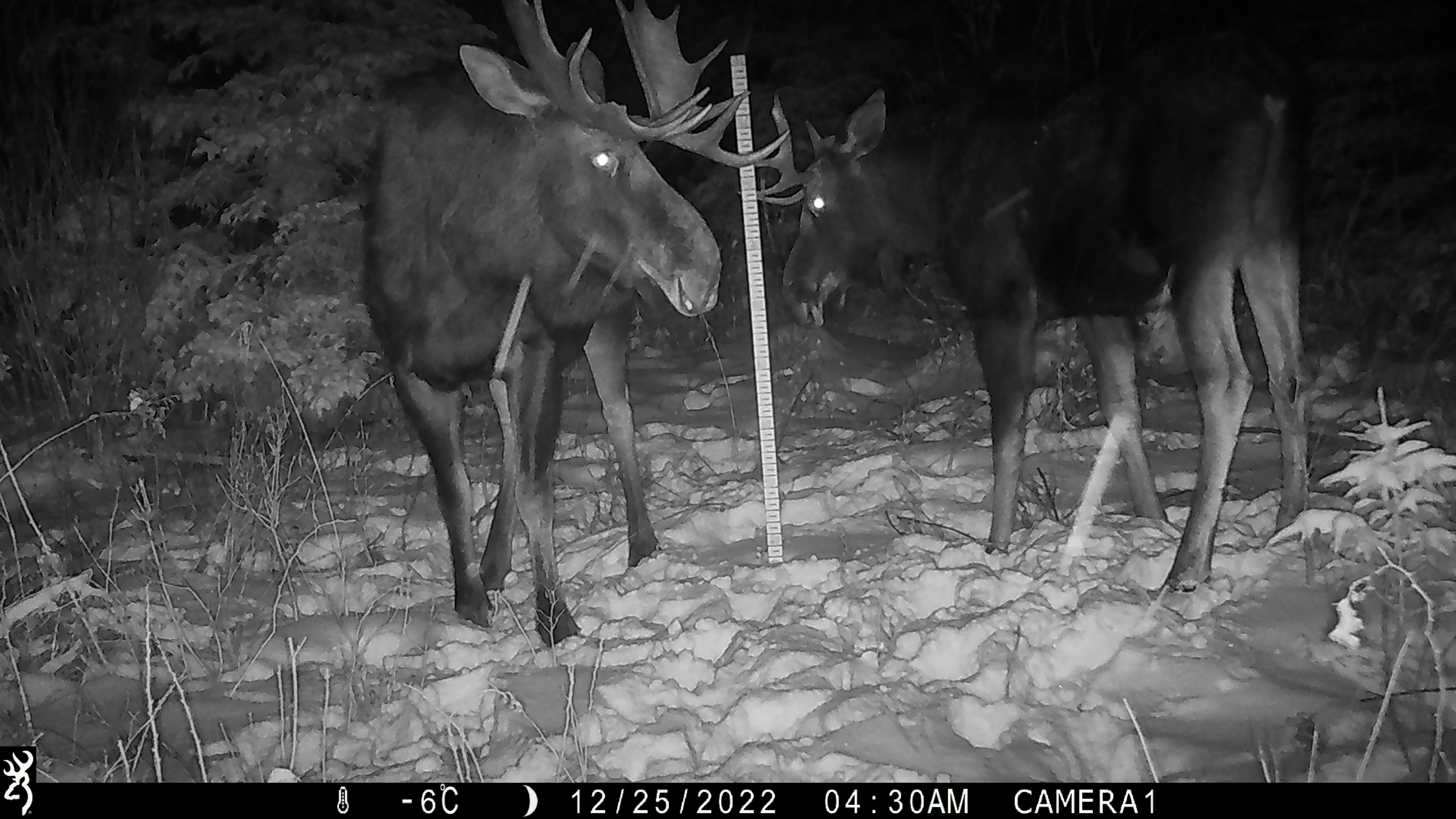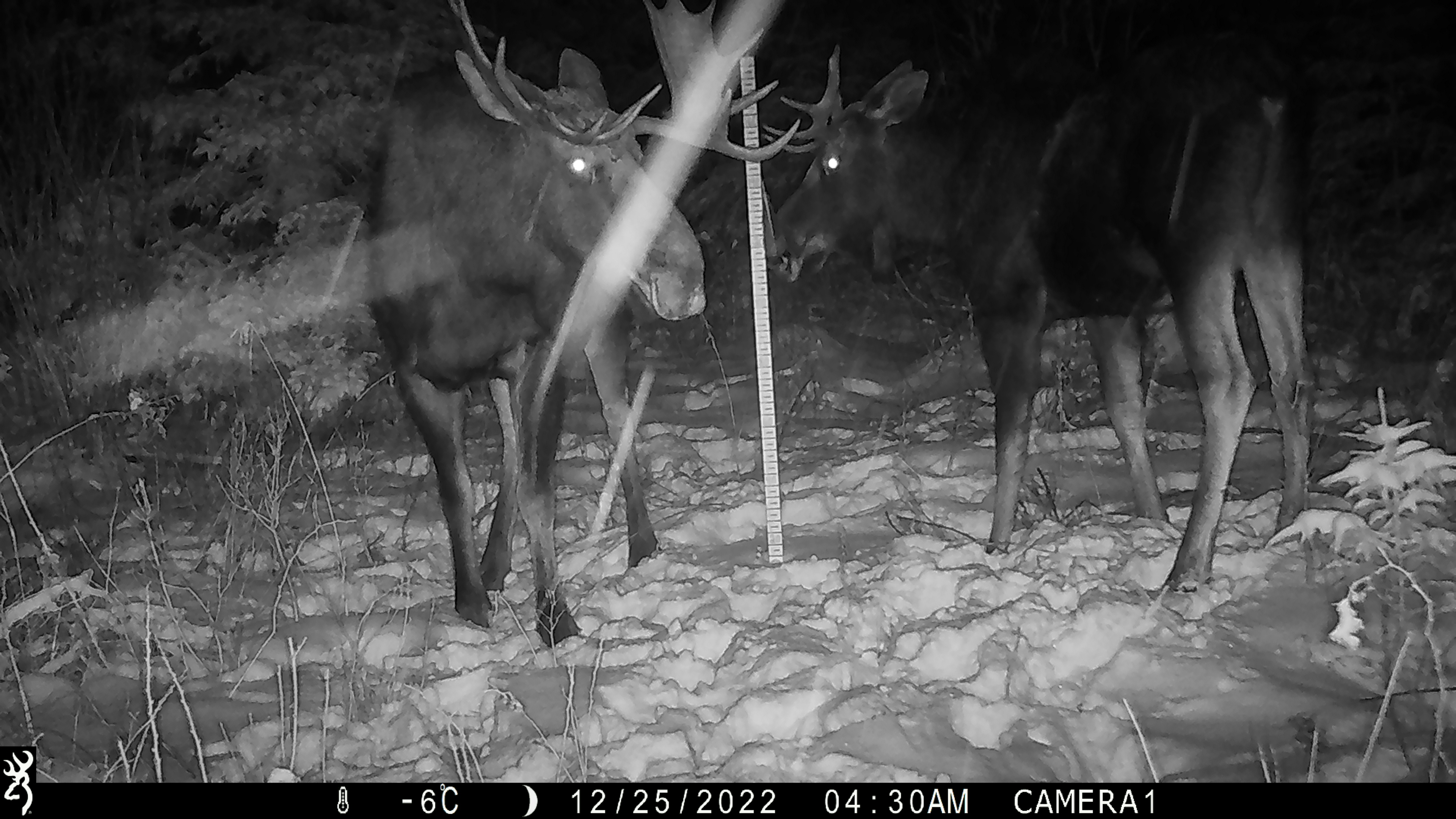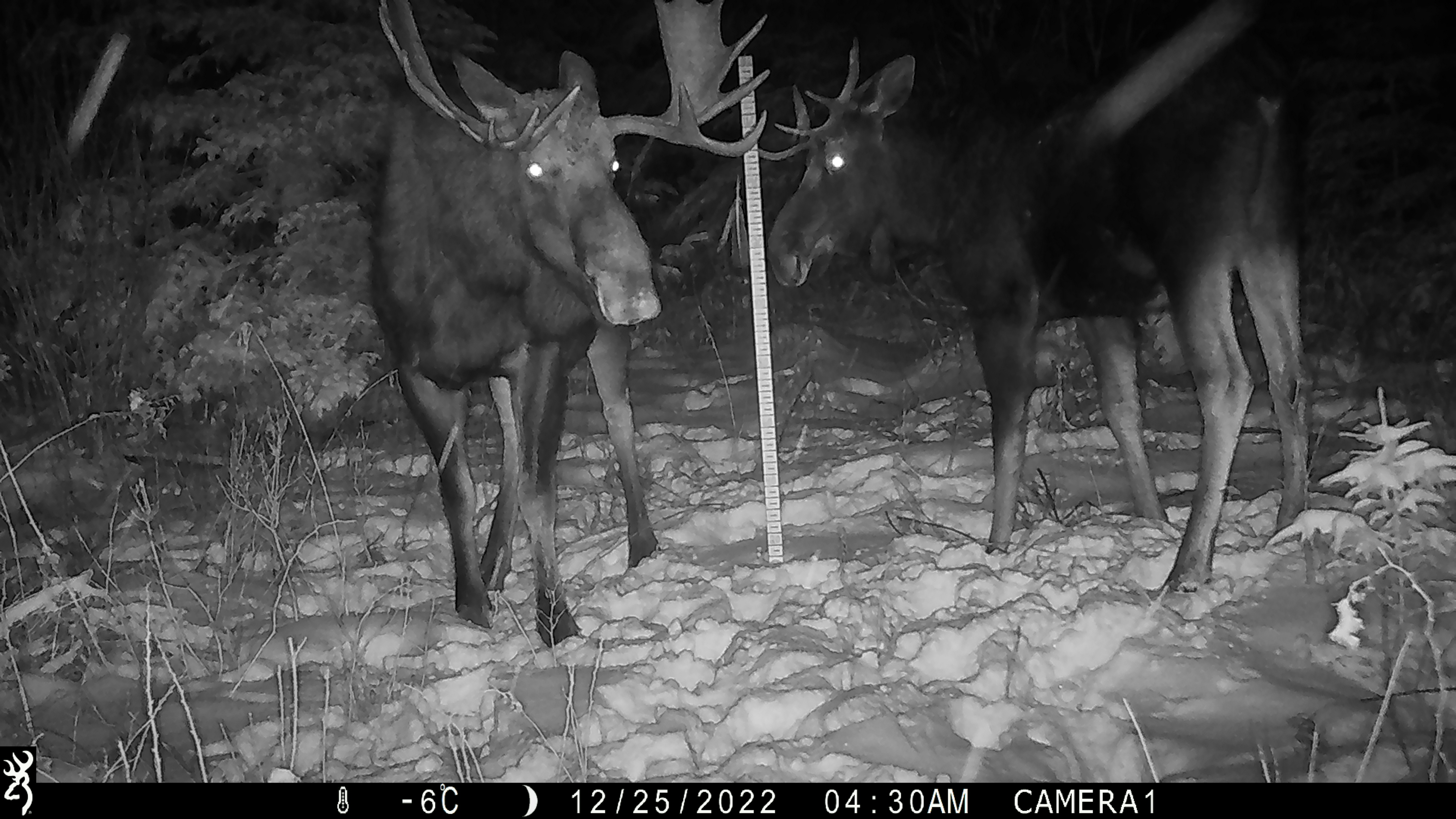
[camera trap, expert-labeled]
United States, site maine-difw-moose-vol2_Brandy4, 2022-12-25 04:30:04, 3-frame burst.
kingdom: Animalia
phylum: Chordata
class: Mammalia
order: Artiodactyla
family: Cervidae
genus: Alces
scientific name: Alces alces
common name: moose